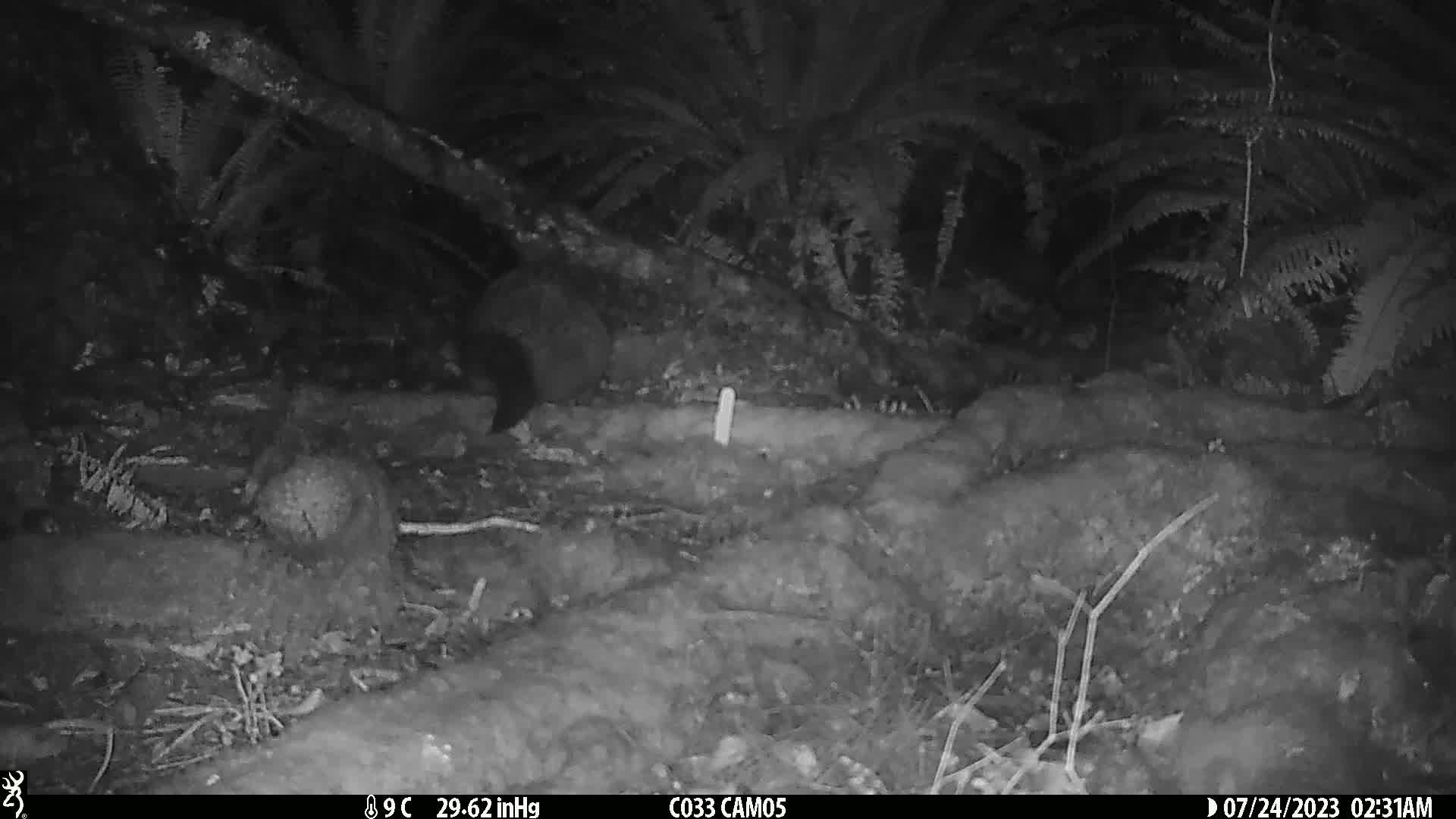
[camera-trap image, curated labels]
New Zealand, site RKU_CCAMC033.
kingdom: Animalia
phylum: Chordata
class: Mammalia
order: Diprotodontia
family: Phalangeridae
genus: Trichosurus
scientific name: Trichosurus vulpecula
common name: common brushtail possum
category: possum